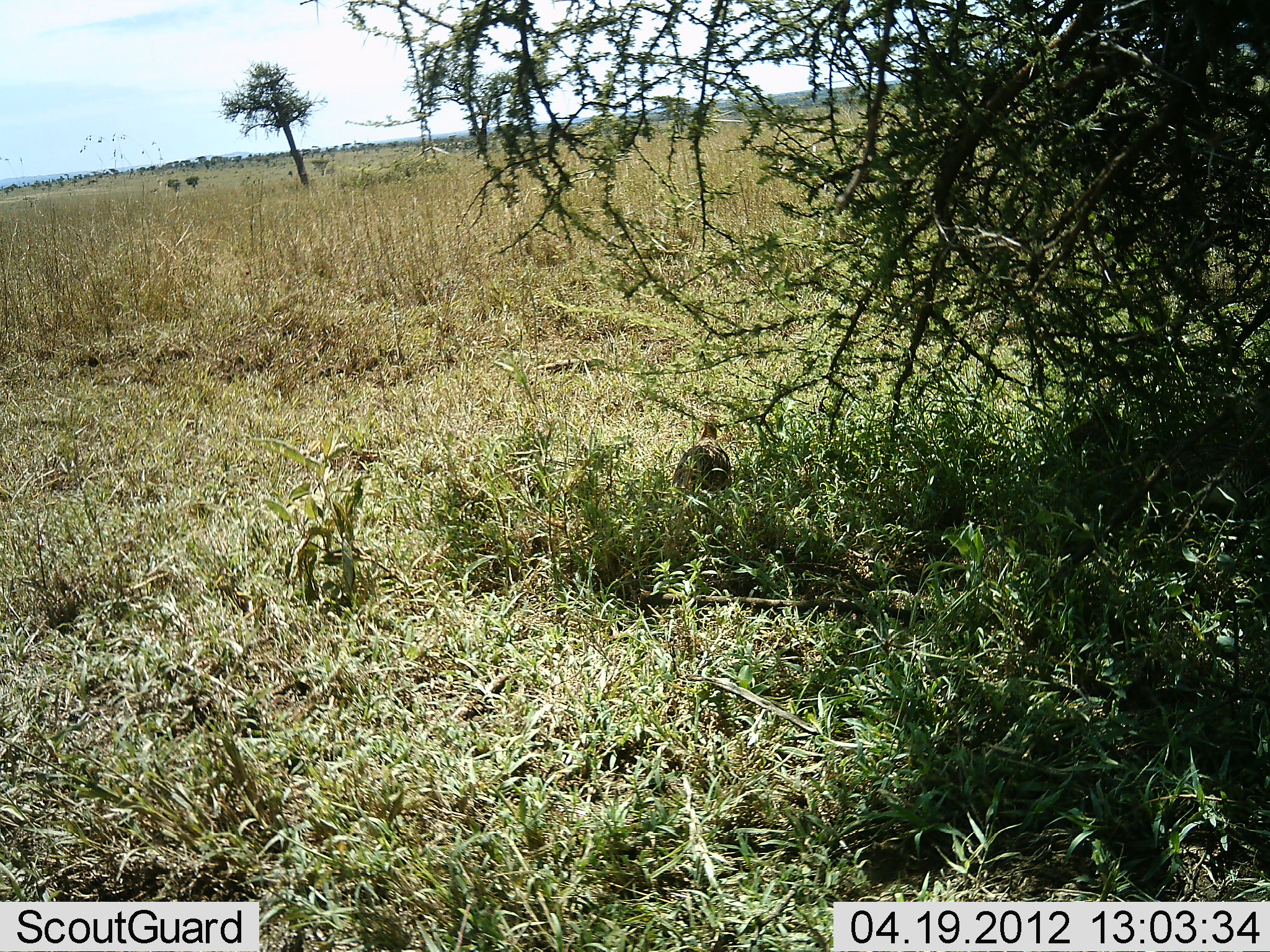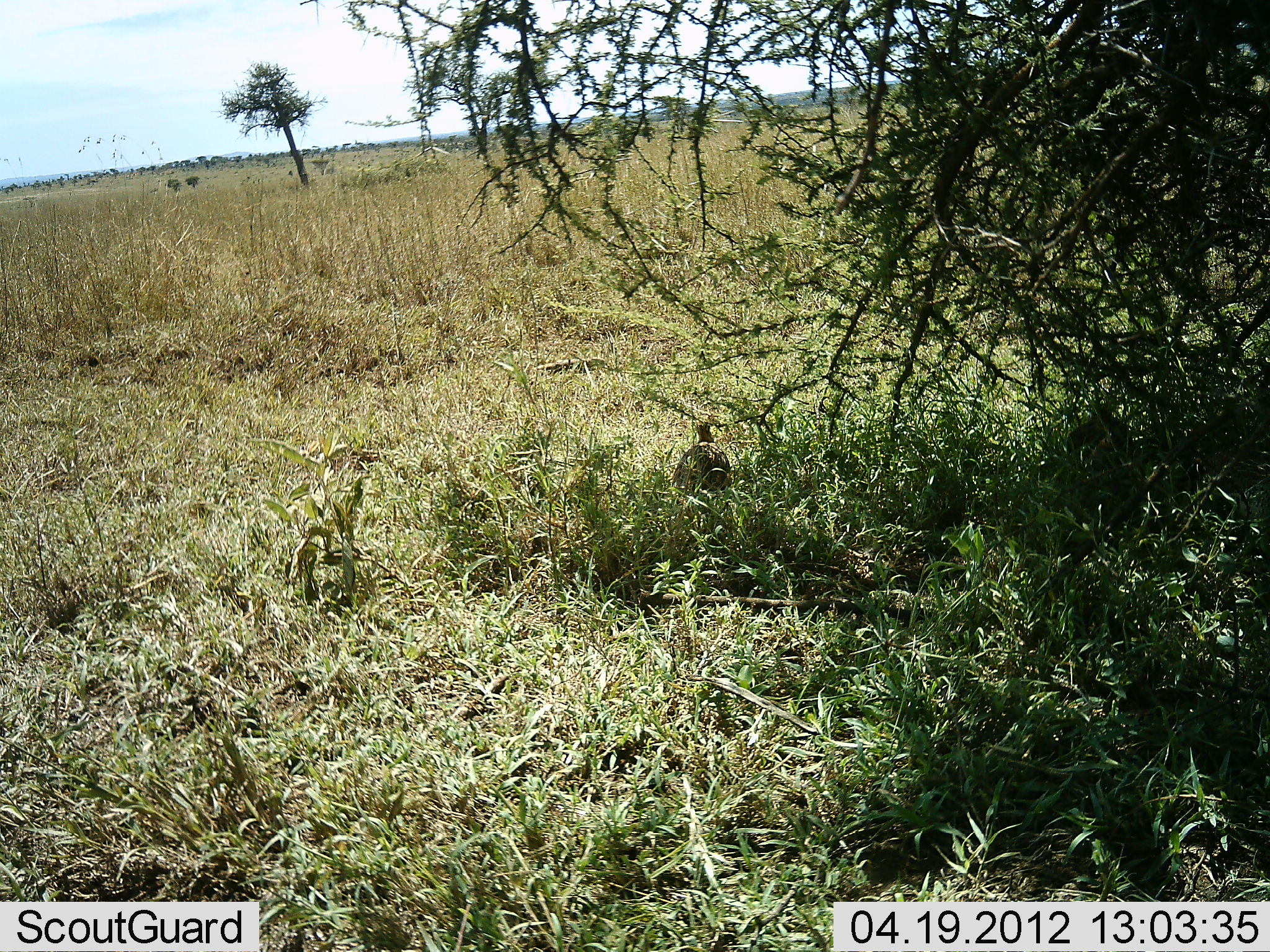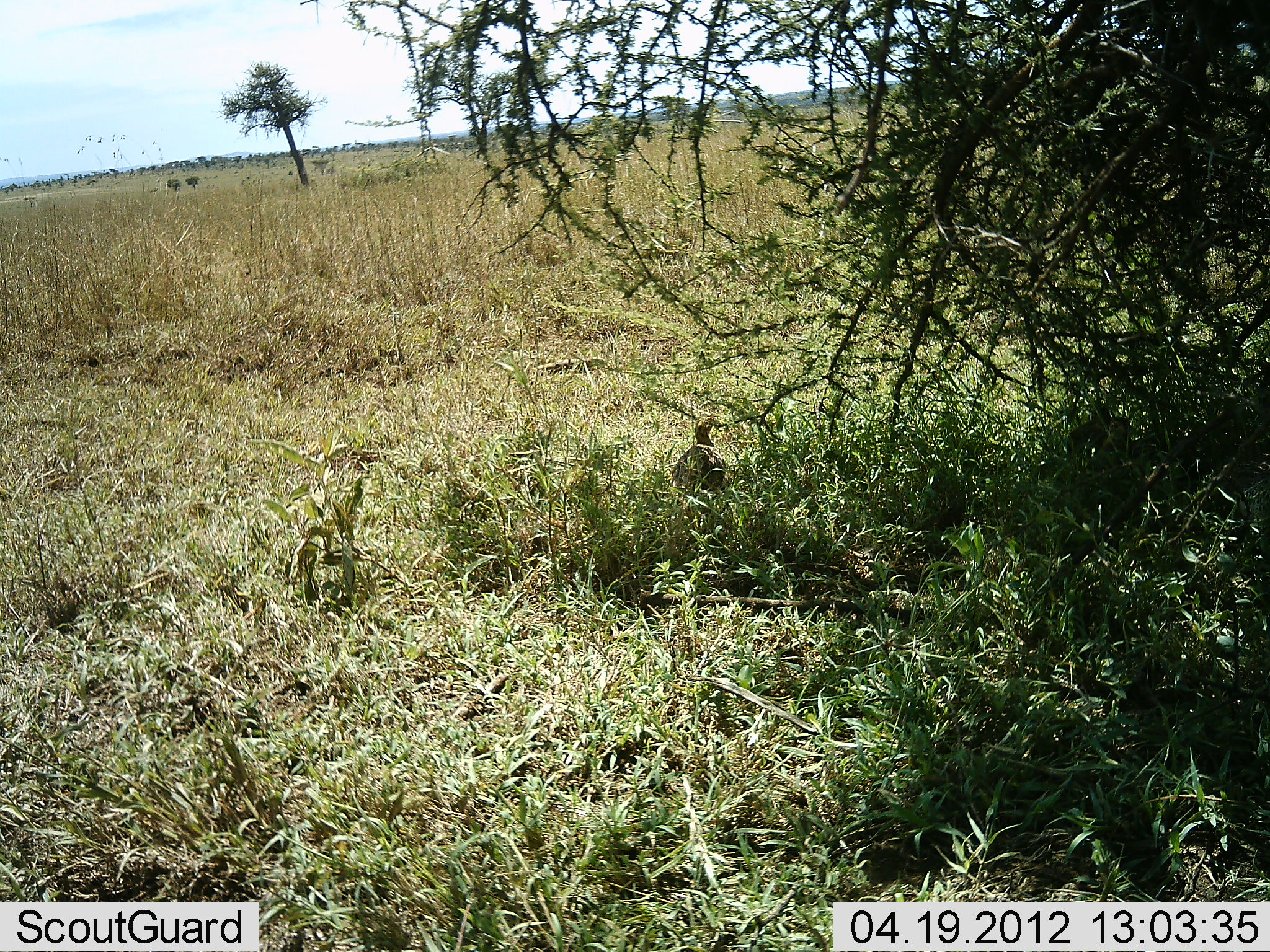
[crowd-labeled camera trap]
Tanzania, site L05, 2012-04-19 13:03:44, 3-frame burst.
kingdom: Animalia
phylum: Chordata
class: Aves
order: Galliformes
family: Numididae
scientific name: Numididae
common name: guinea fowl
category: guineafowl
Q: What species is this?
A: Guineafowl (guinea fowl) (Numididae).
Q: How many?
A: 2.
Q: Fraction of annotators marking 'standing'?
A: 73%.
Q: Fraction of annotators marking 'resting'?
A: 27%.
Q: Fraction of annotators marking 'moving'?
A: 7%.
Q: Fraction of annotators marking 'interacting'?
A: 0%.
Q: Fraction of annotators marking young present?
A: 0%.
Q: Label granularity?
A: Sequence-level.